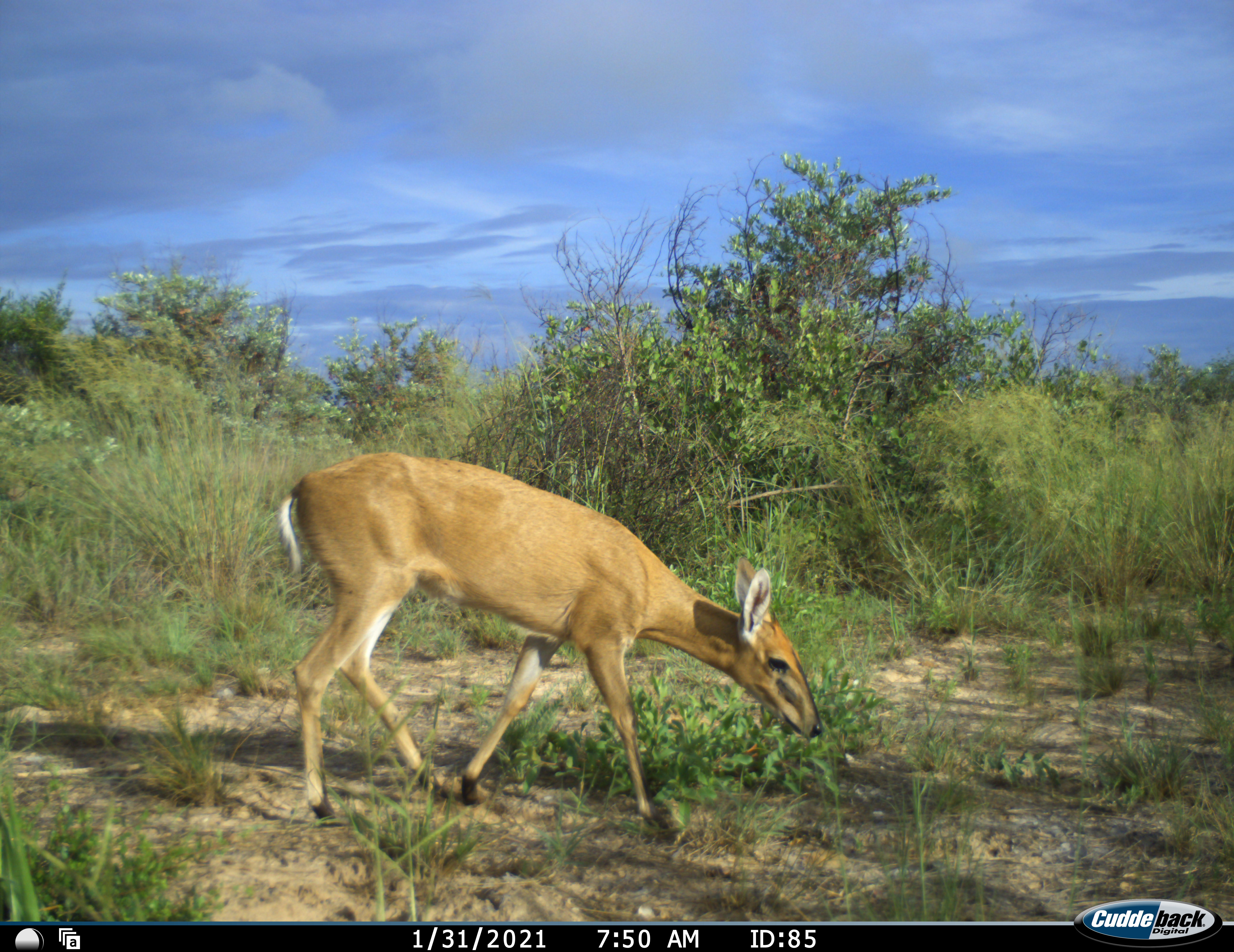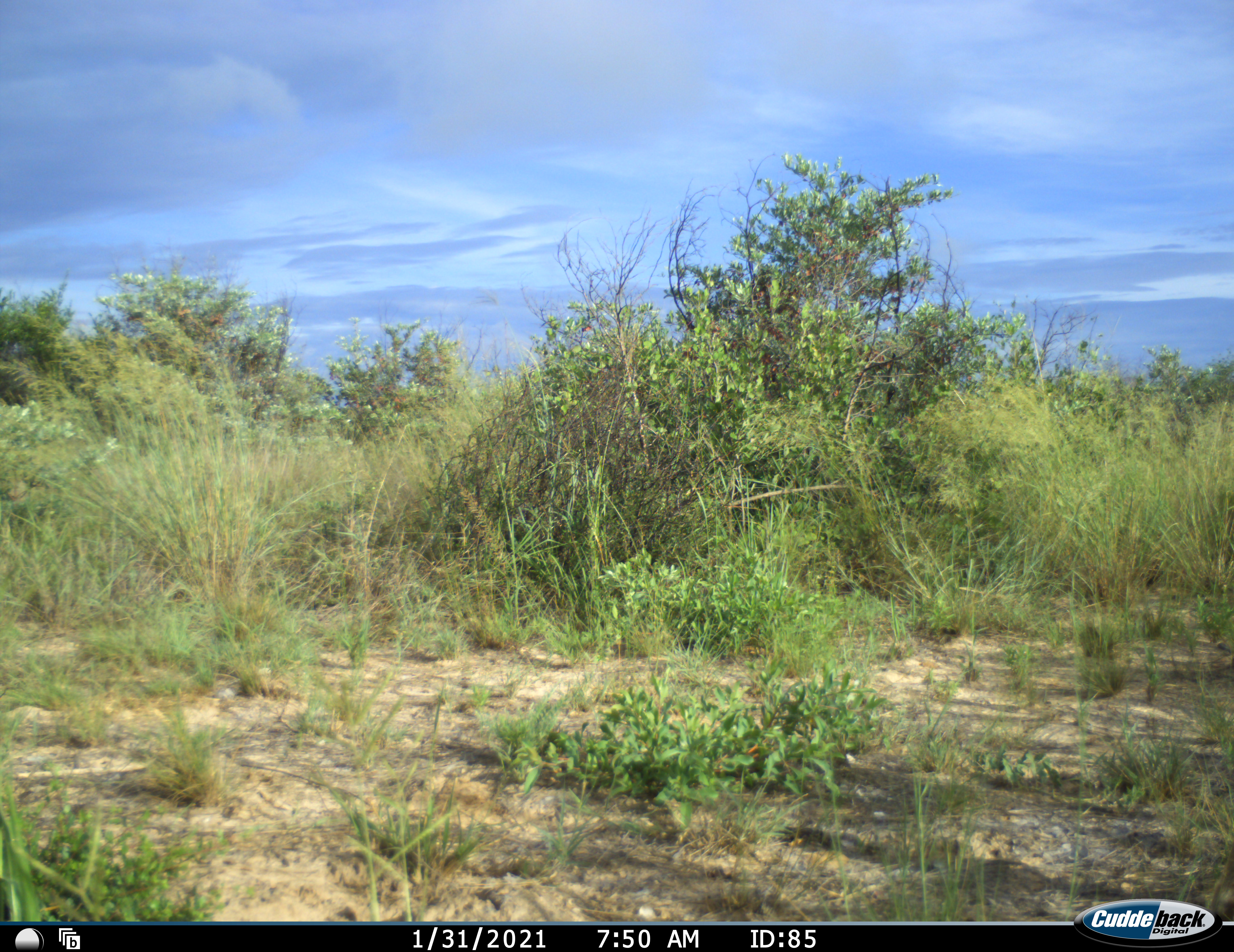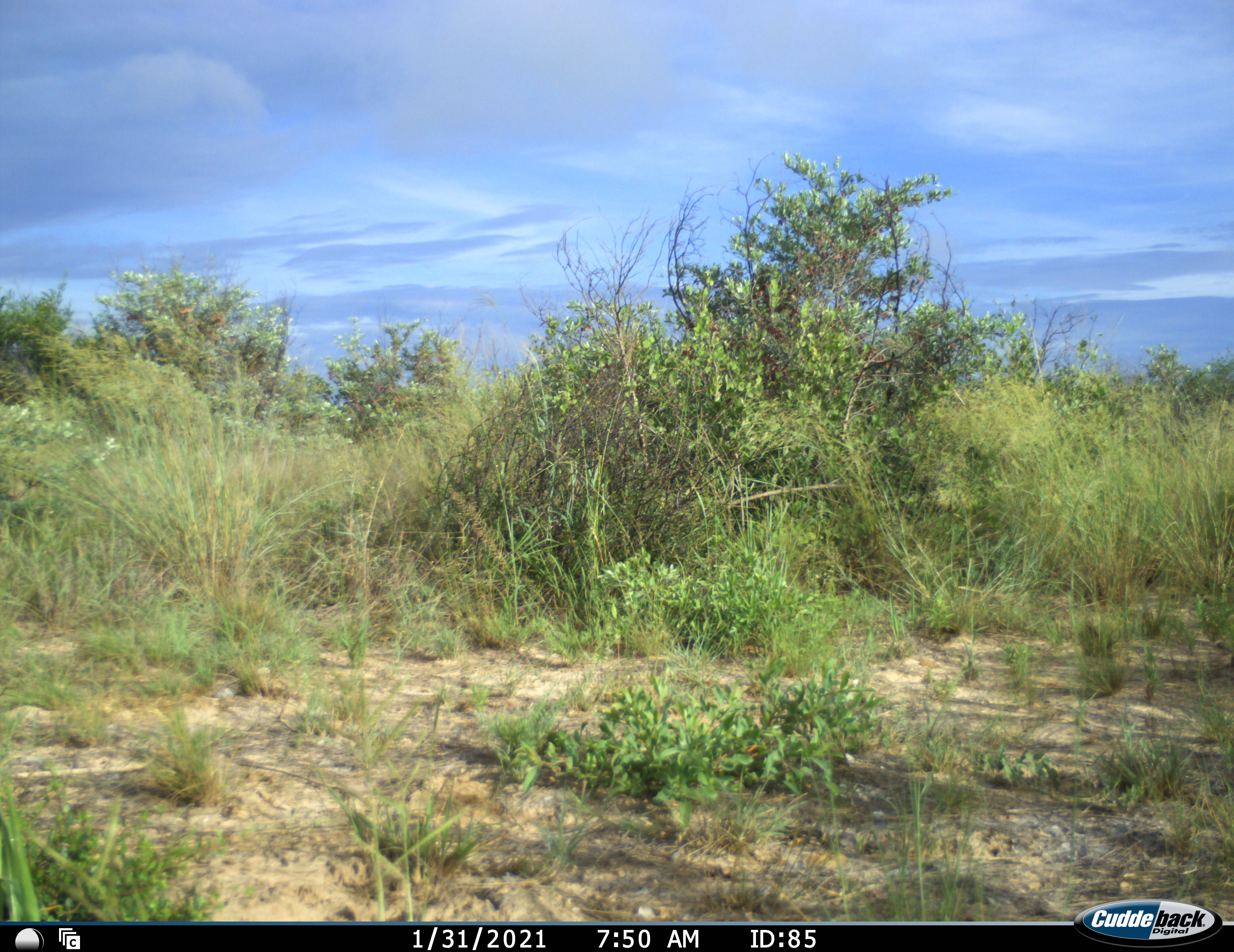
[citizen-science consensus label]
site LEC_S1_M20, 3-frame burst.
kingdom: Animalia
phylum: Chordata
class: Mammalia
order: Artiodactyla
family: Bovidae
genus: Sylvicapra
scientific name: Sylvicapra grimmia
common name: common duiker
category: duikercommongrey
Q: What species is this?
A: Duikercommongrey (common duiker) (Sylvicapra grimmia).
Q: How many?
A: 1.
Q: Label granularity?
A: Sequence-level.